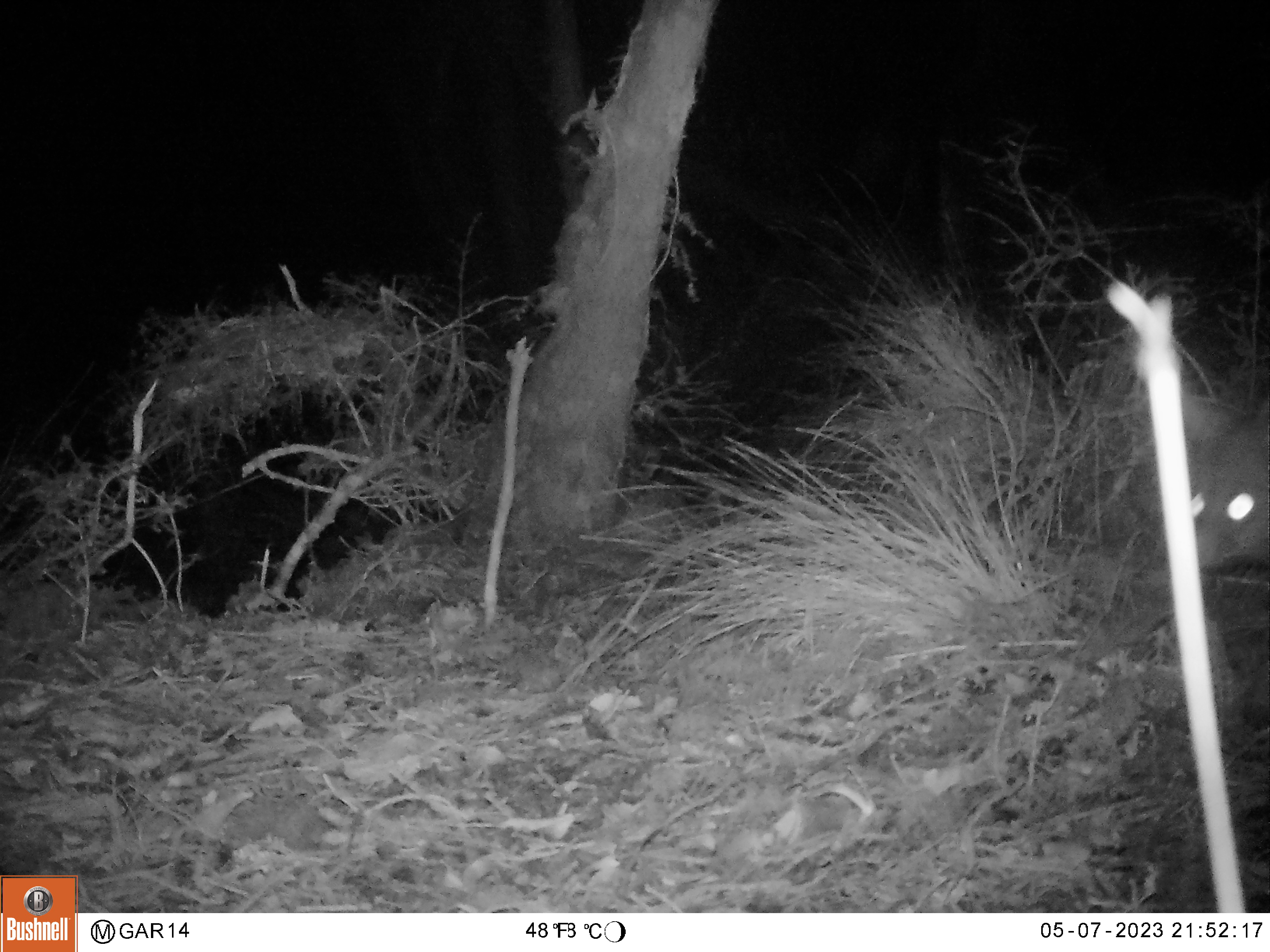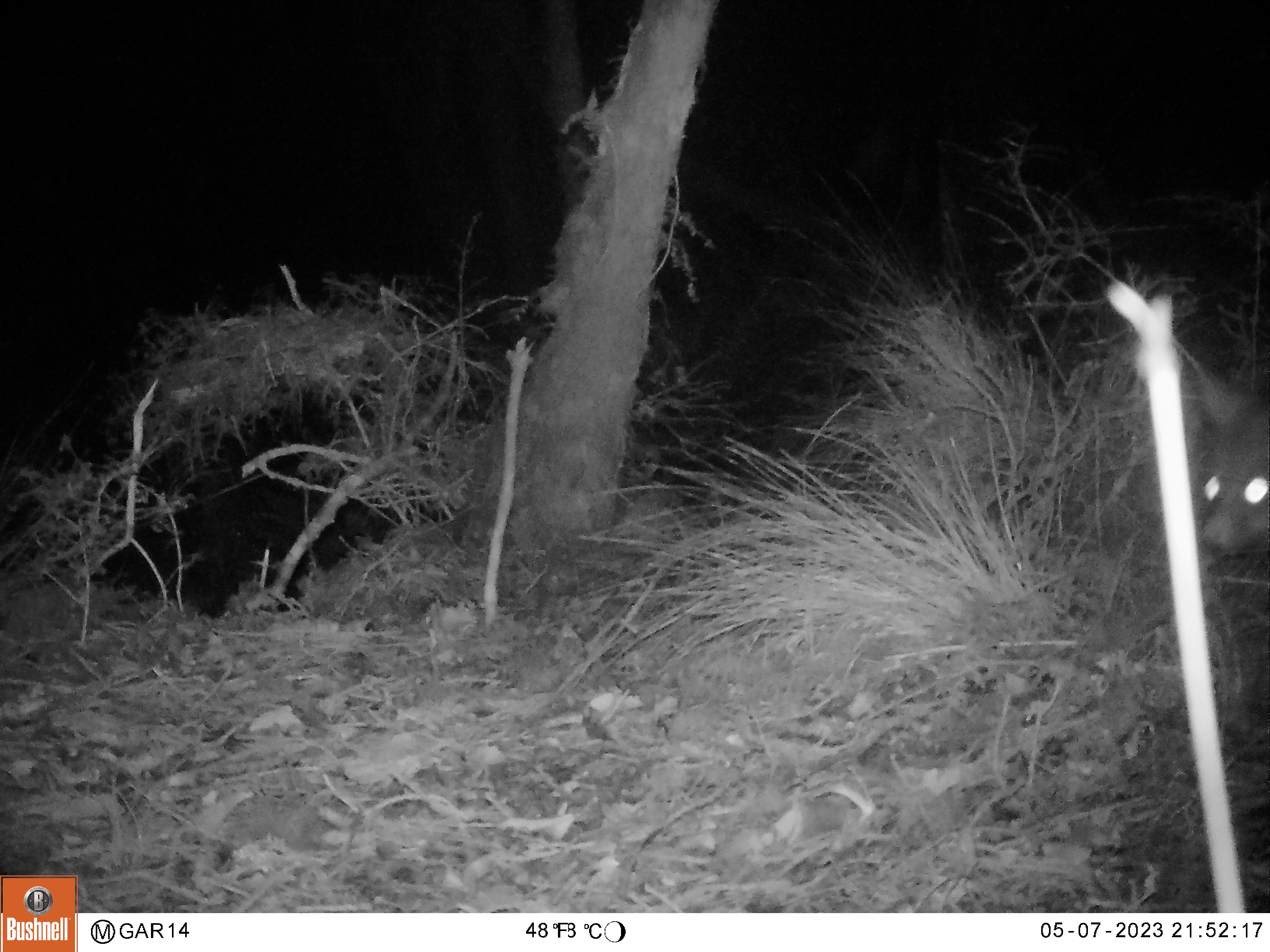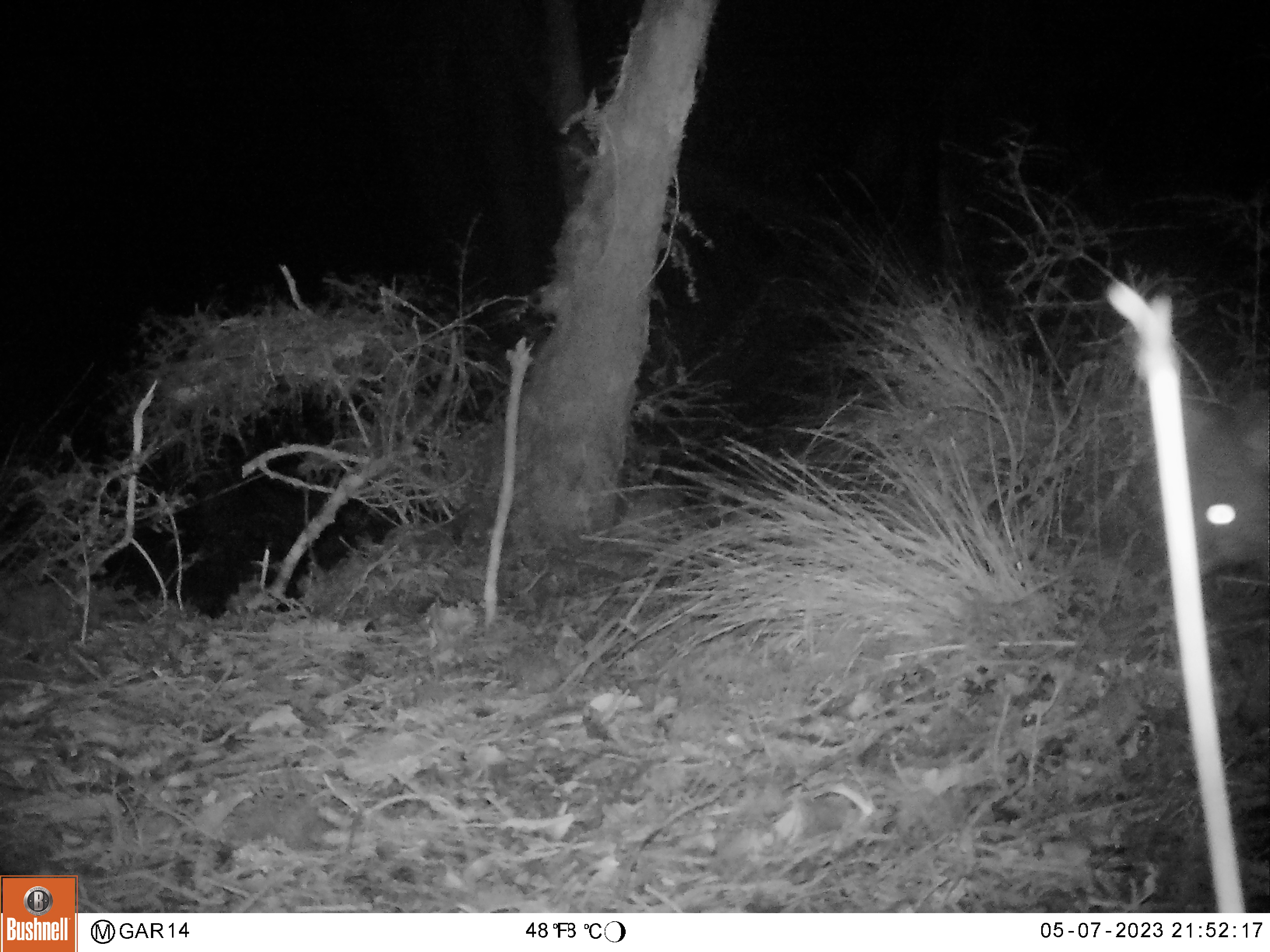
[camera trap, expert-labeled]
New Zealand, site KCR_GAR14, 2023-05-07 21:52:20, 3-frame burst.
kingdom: Animalia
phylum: Chordata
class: Mammalia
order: Diprotodontia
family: Phalangeridae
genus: Trichosurus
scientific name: Trichosurus vulpecula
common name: common brushtail possum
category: possum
Possum (common brushtail possum) (Trichosurus vulpecula).